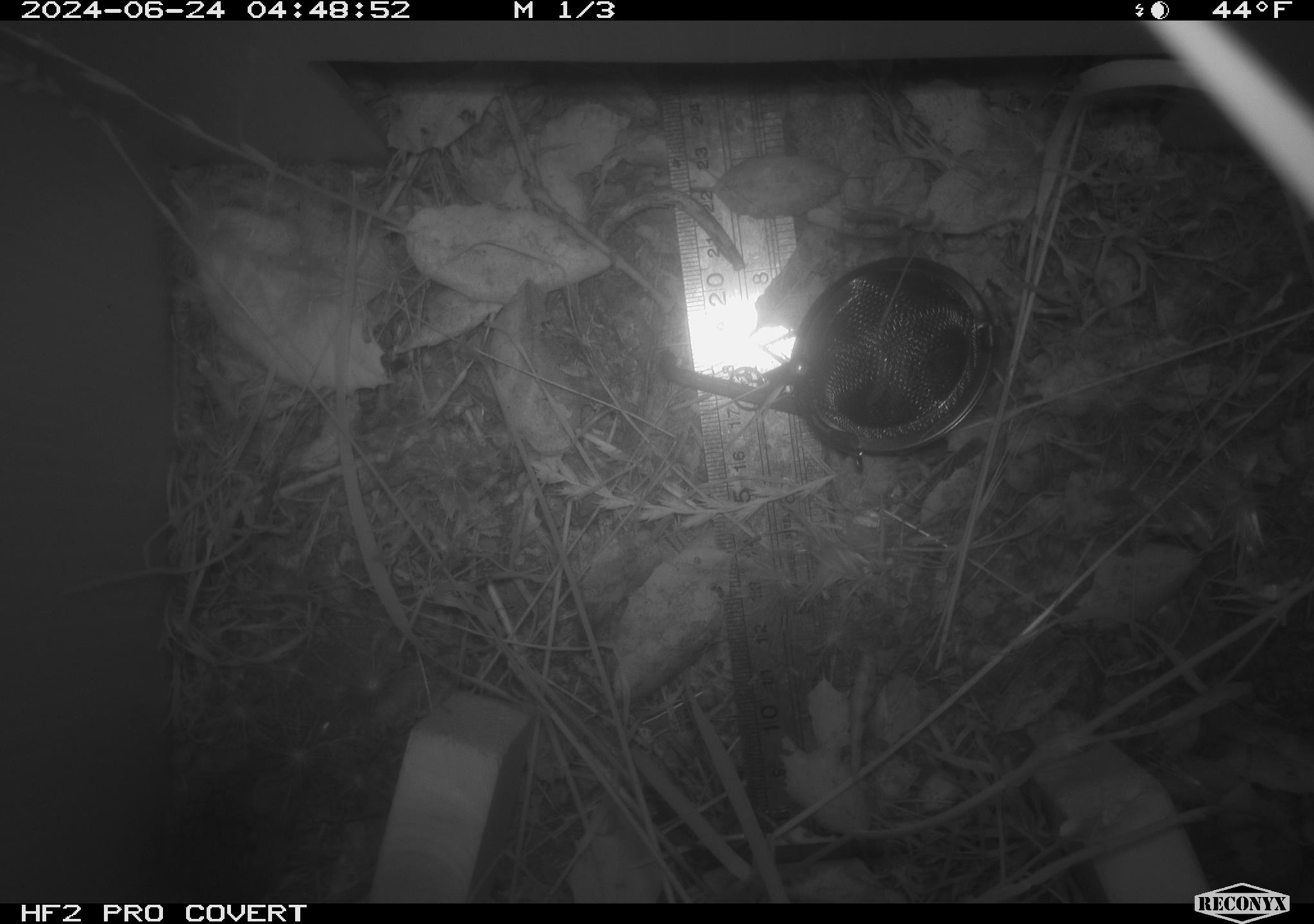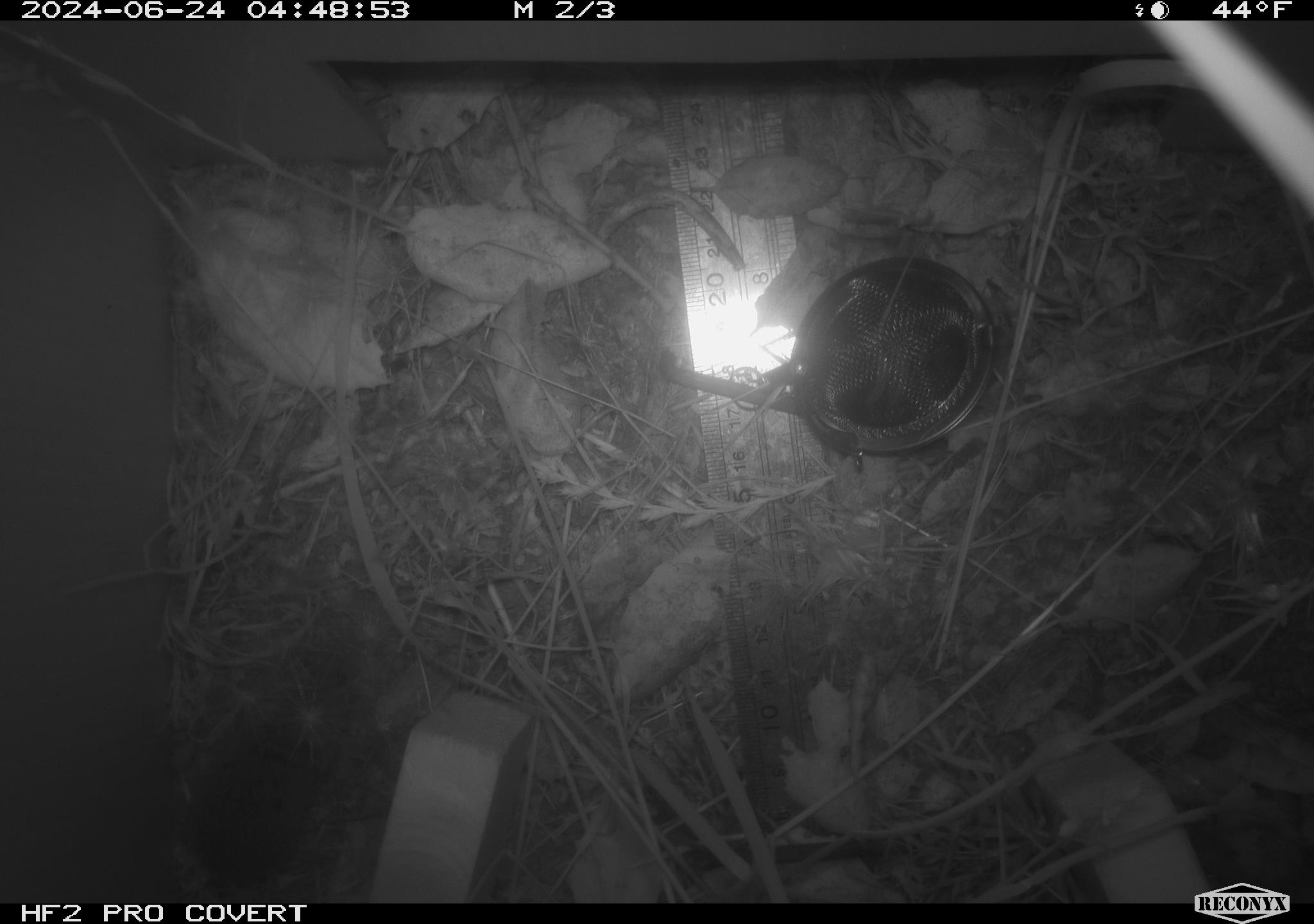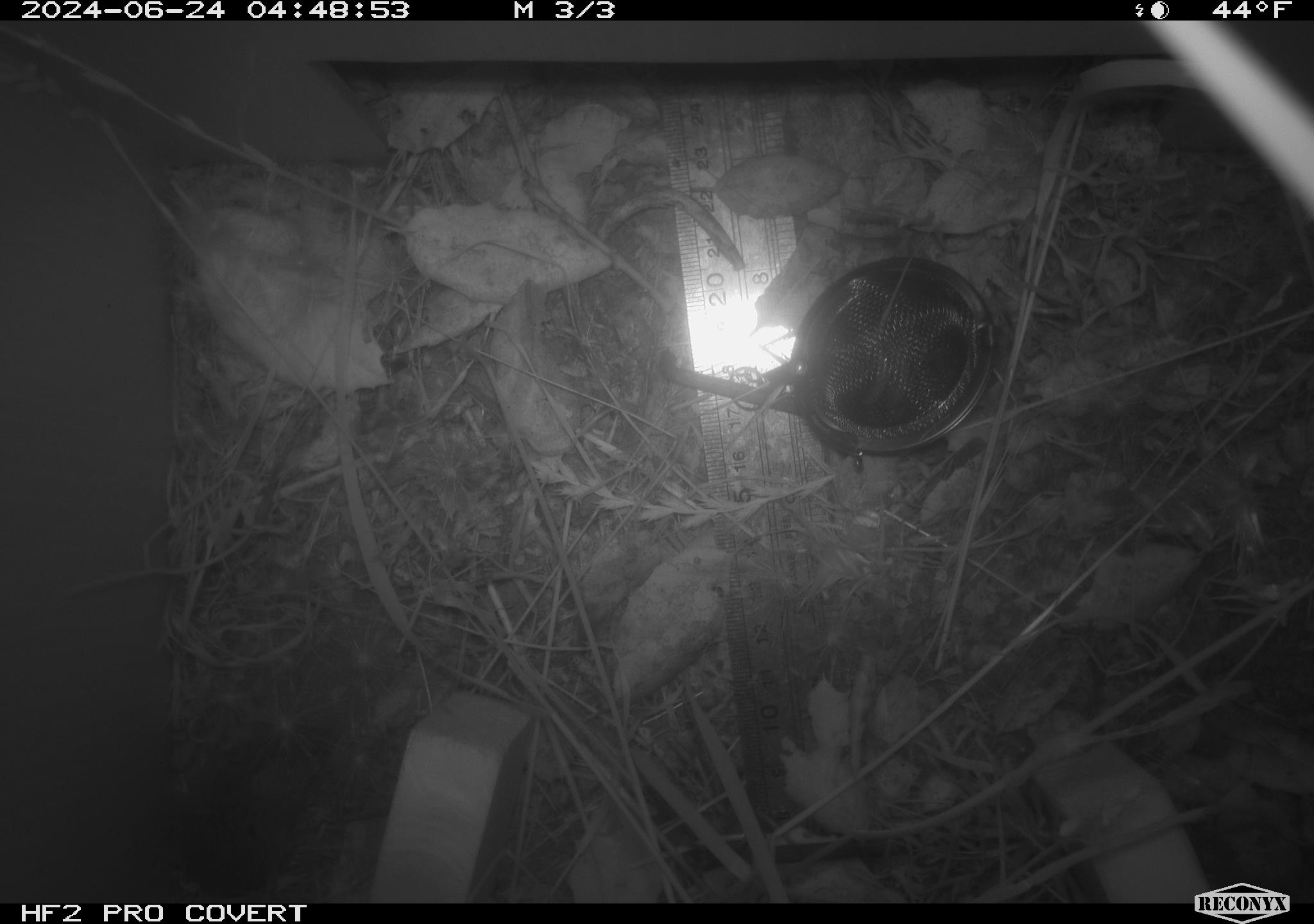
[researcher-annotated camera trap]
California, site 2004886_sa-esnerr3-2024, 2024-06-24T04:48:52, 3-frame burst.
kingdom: Animalia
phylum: Chordata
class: Mammalia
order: Rodentia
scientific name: Rodentia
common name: rodent